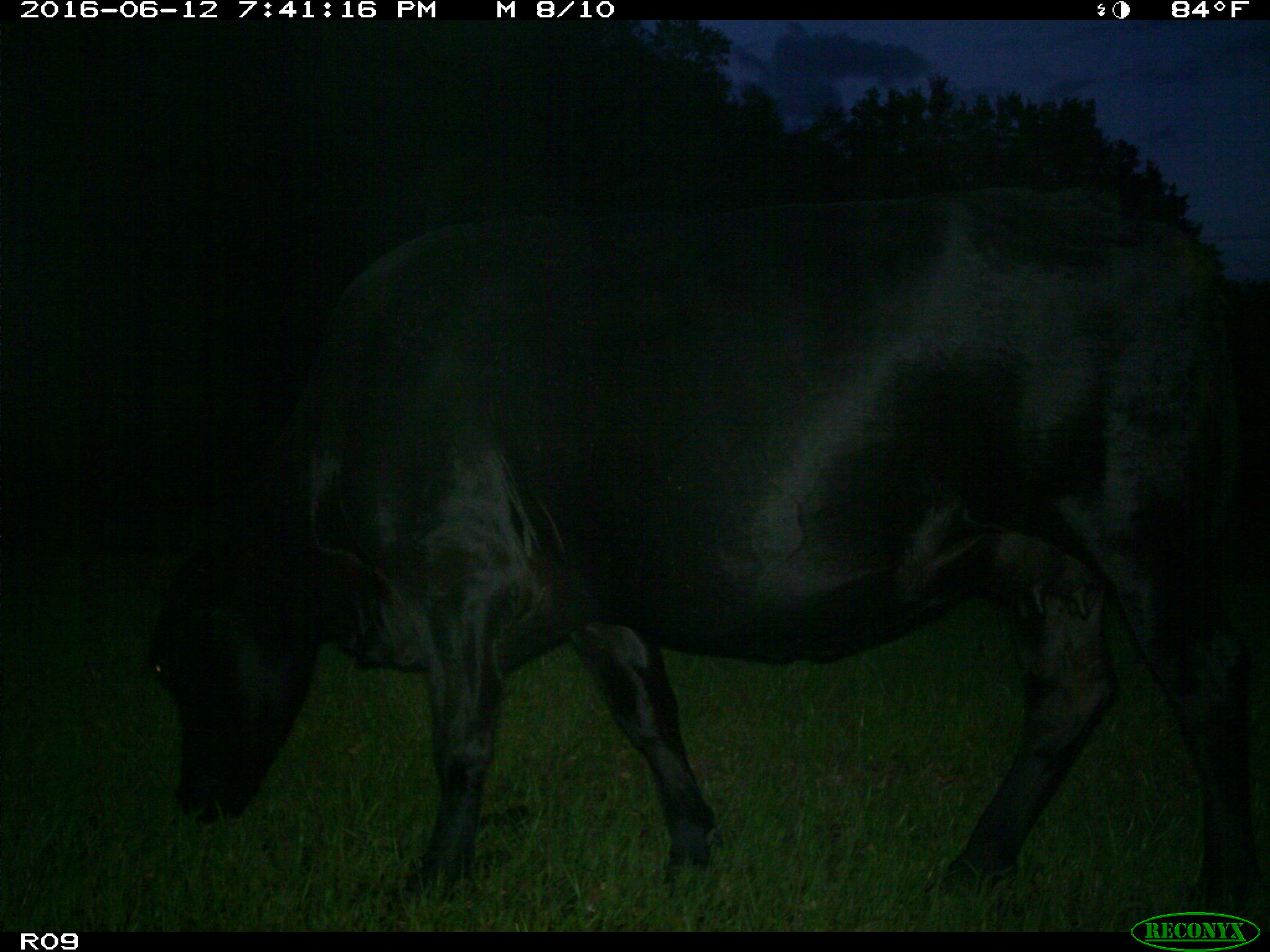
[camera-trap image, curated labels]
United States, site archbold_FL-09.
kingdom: Animalia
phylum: Chordata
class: Mammalia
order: Artiodactyla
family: Bovidae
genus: Bos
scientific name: Bos taurus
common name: domestic cow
Bos taurus (domestic cow).